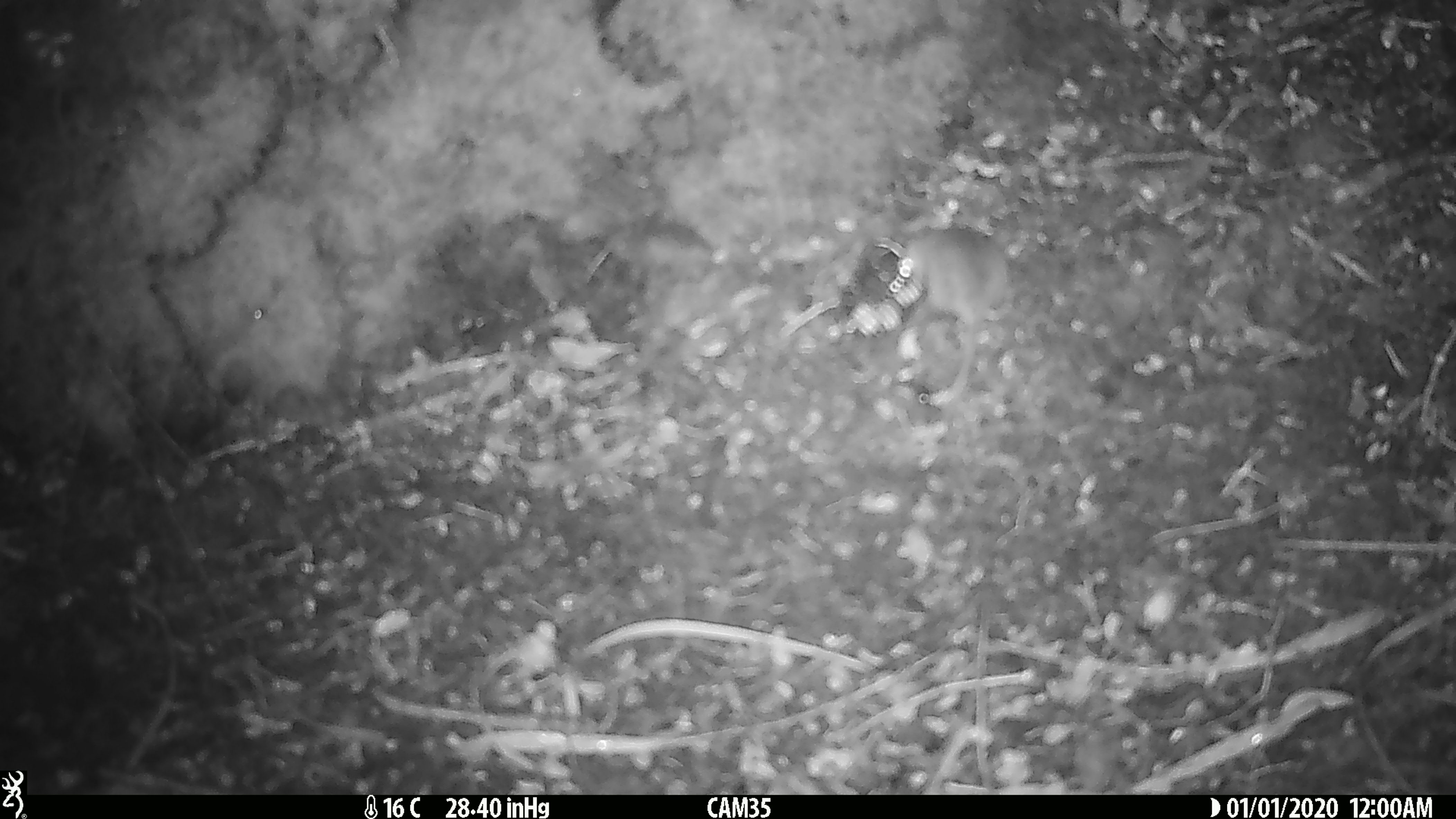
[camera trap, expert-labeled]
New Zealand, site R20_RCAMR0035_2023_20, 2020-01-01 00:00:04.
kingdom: Animalia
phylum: Chordata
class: Mammalia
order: Rodentia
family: Muridae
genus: Mus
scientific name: Mus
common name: mouse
Mouse (Mus).